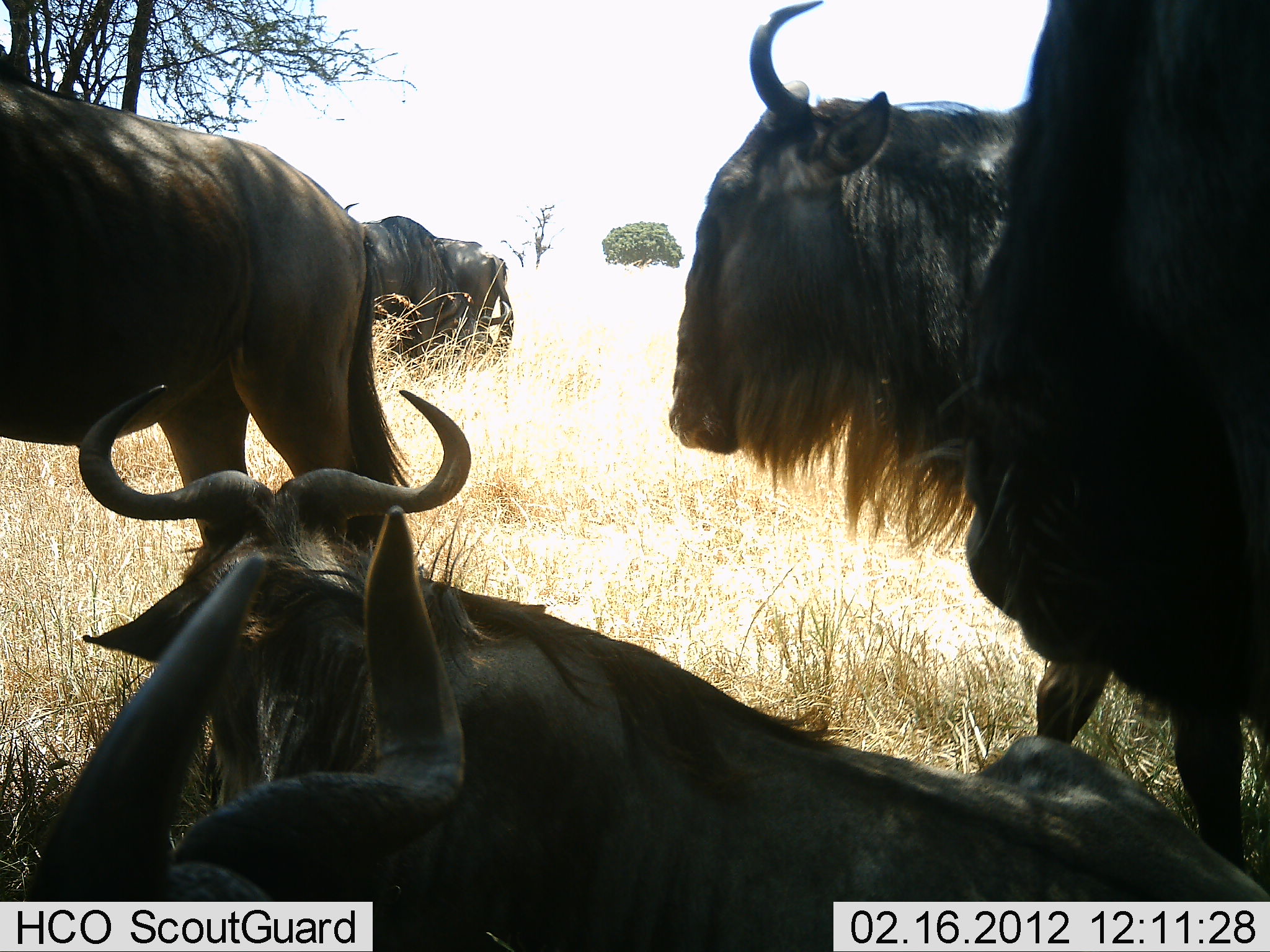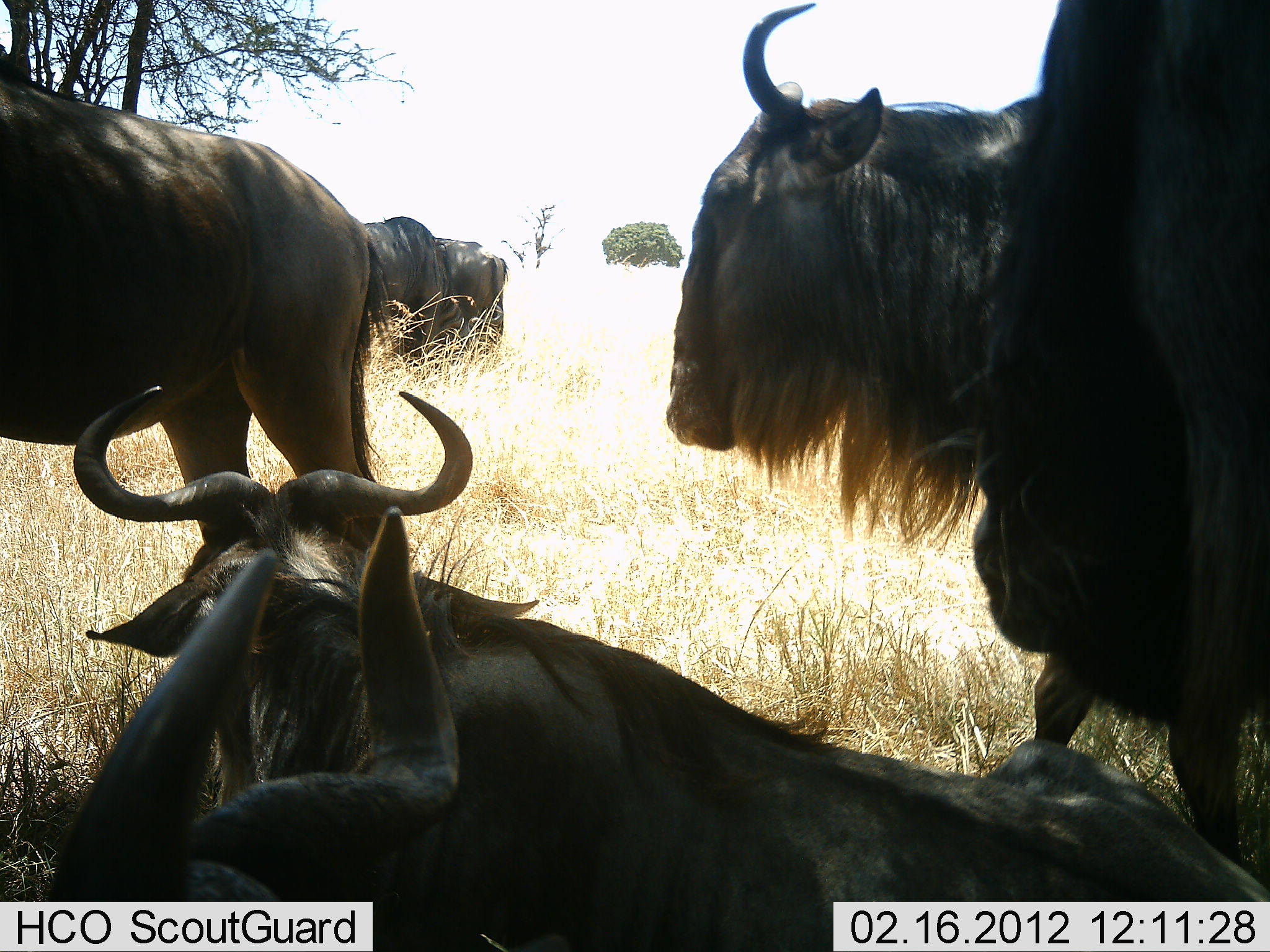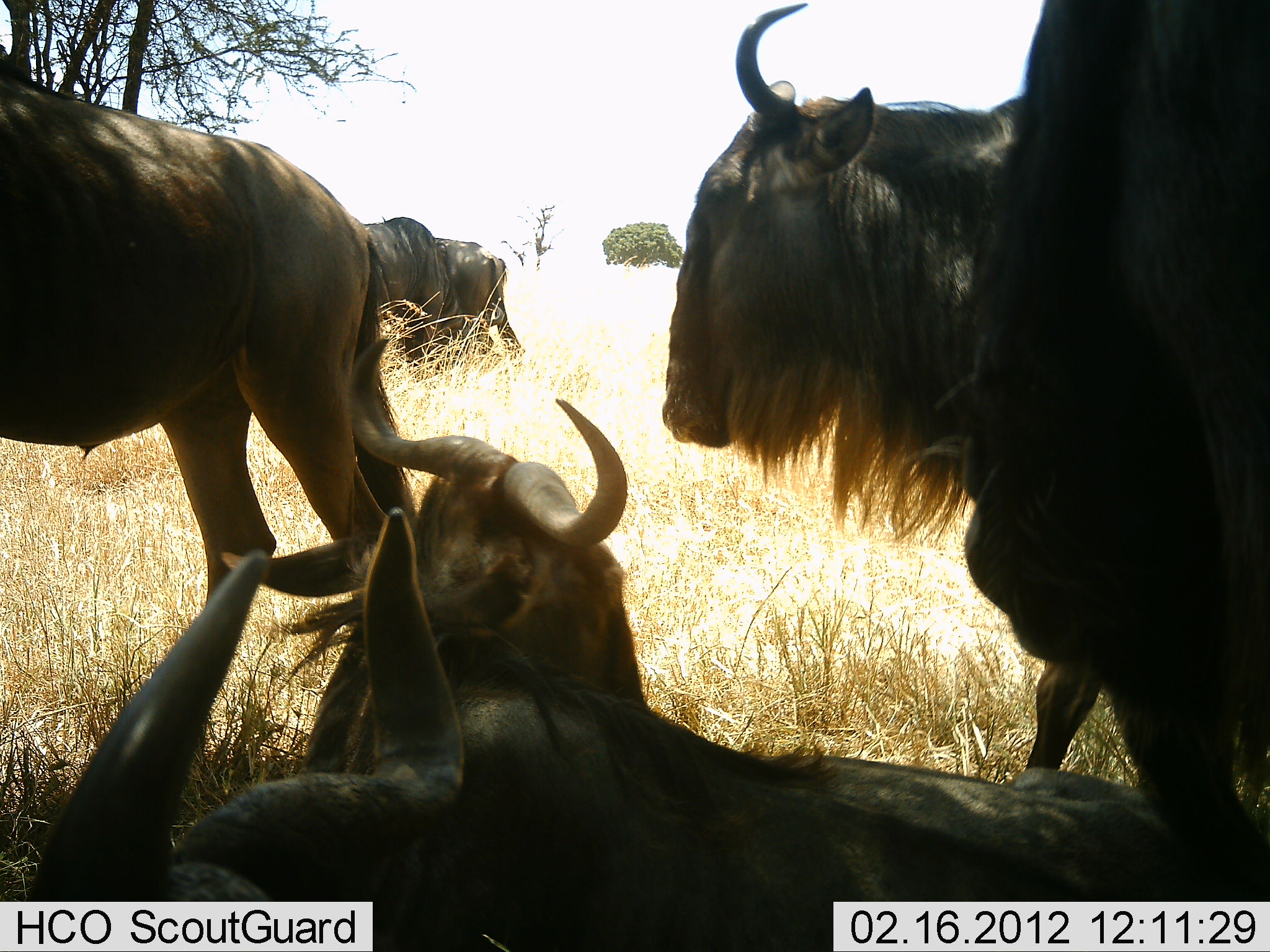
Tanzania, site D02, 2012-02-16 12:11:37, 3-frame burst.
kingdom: Animalia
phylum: Chordata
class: Mammalia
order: Artiodactyla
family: Bovidae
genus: Connochaetes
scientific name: Connochaetes taurinus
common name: blue wildebeest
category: wildebeest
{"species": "wildebeest (blue wildebeest) (Connochaetes taurinus)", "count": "7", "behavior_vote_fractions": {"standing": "71%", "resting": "100%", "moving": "14%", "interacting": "21%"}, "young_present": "0%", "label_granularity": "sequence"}